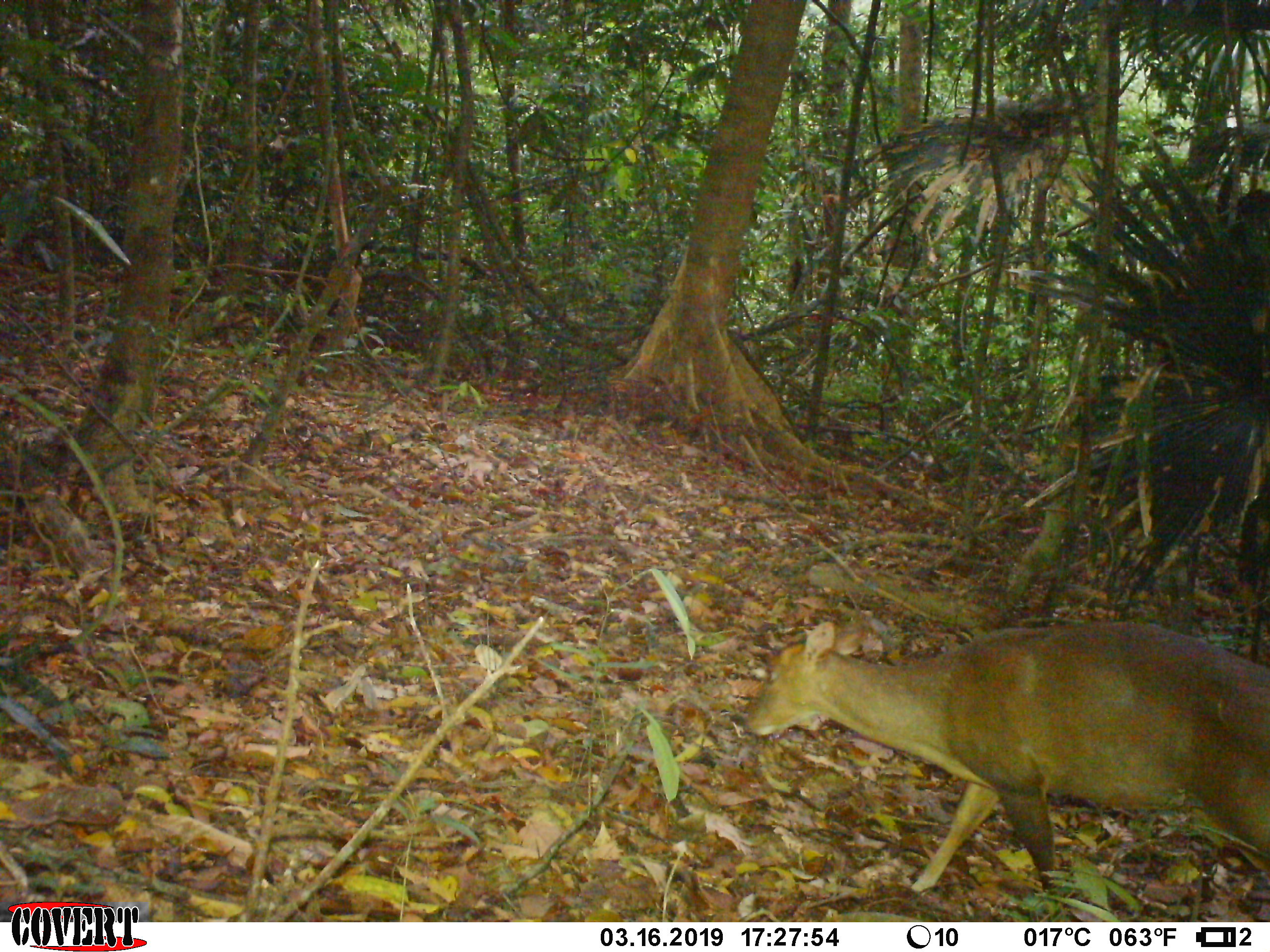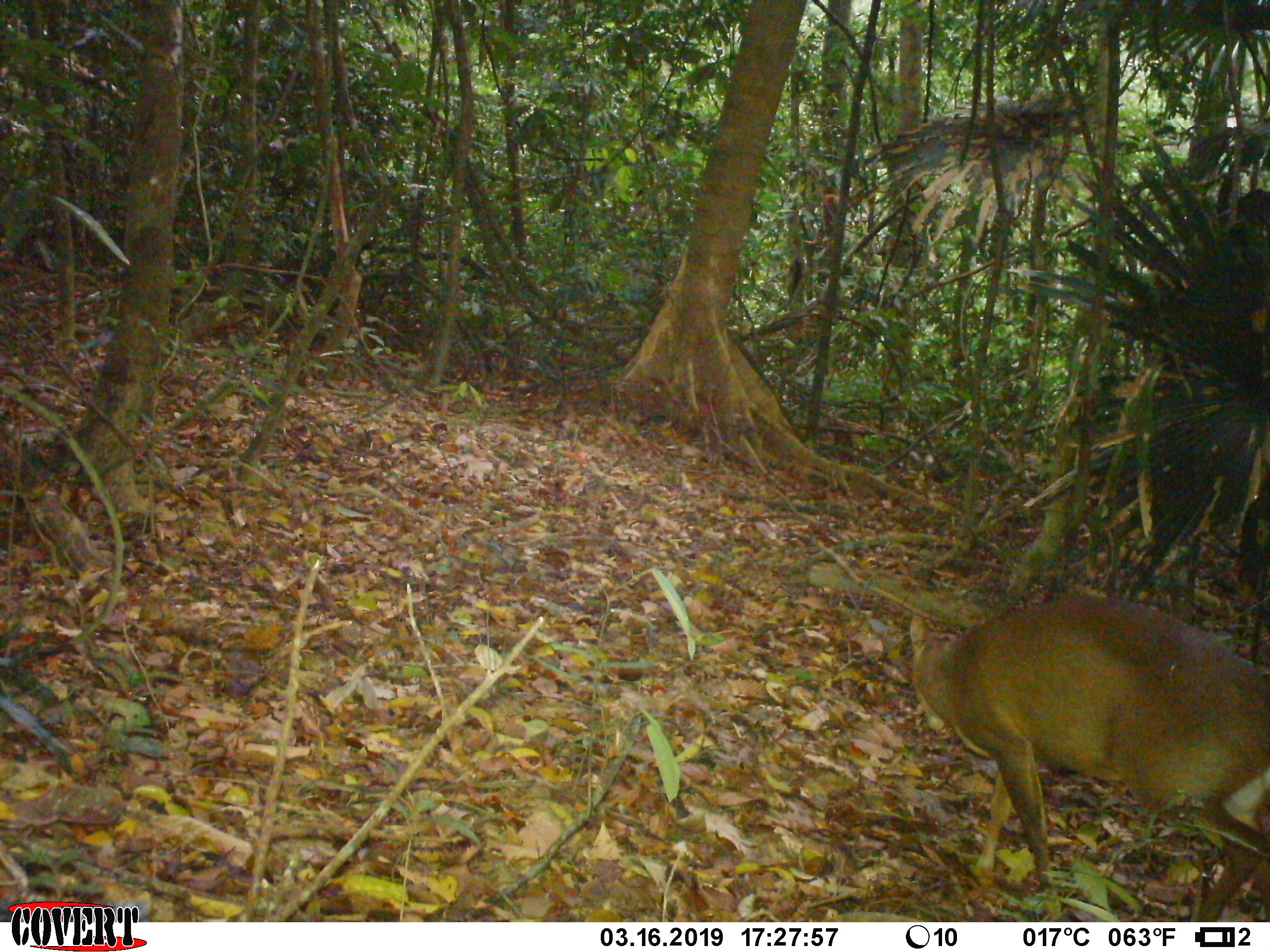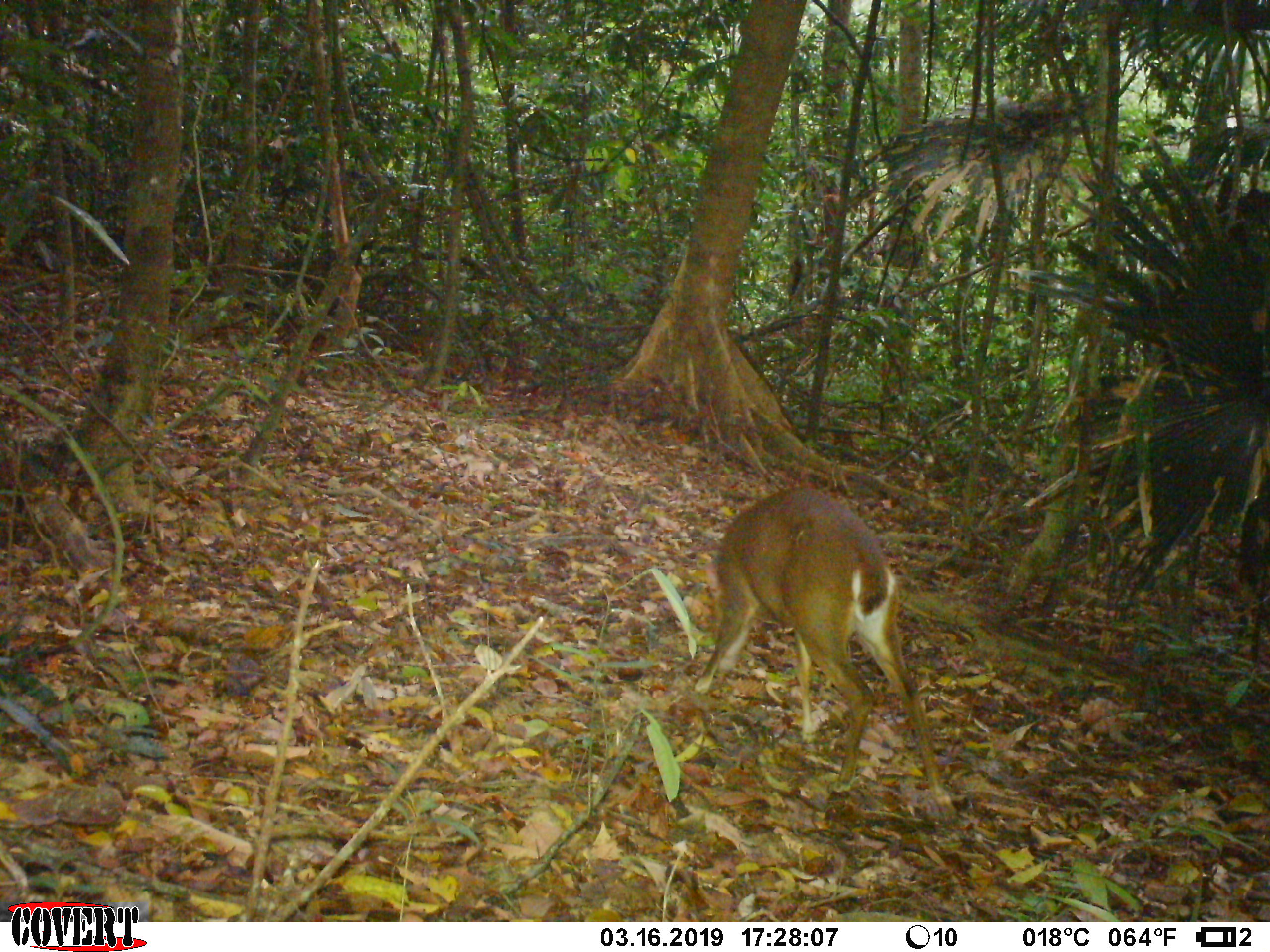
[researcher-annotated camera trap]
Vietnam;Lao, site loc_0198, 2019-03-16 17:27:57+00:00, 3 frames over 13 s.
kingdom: Animalia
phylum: Chordata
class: Mammalia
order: Artiodactyla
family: Cervidae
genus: Muntiacus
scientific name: Muntiacus vuquangensis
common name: large-antlered muntjac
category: large antlered muntjac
Large antlered muntjac (large-antlered muntjac) (Muntiacus vuquangensis). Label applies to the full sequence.